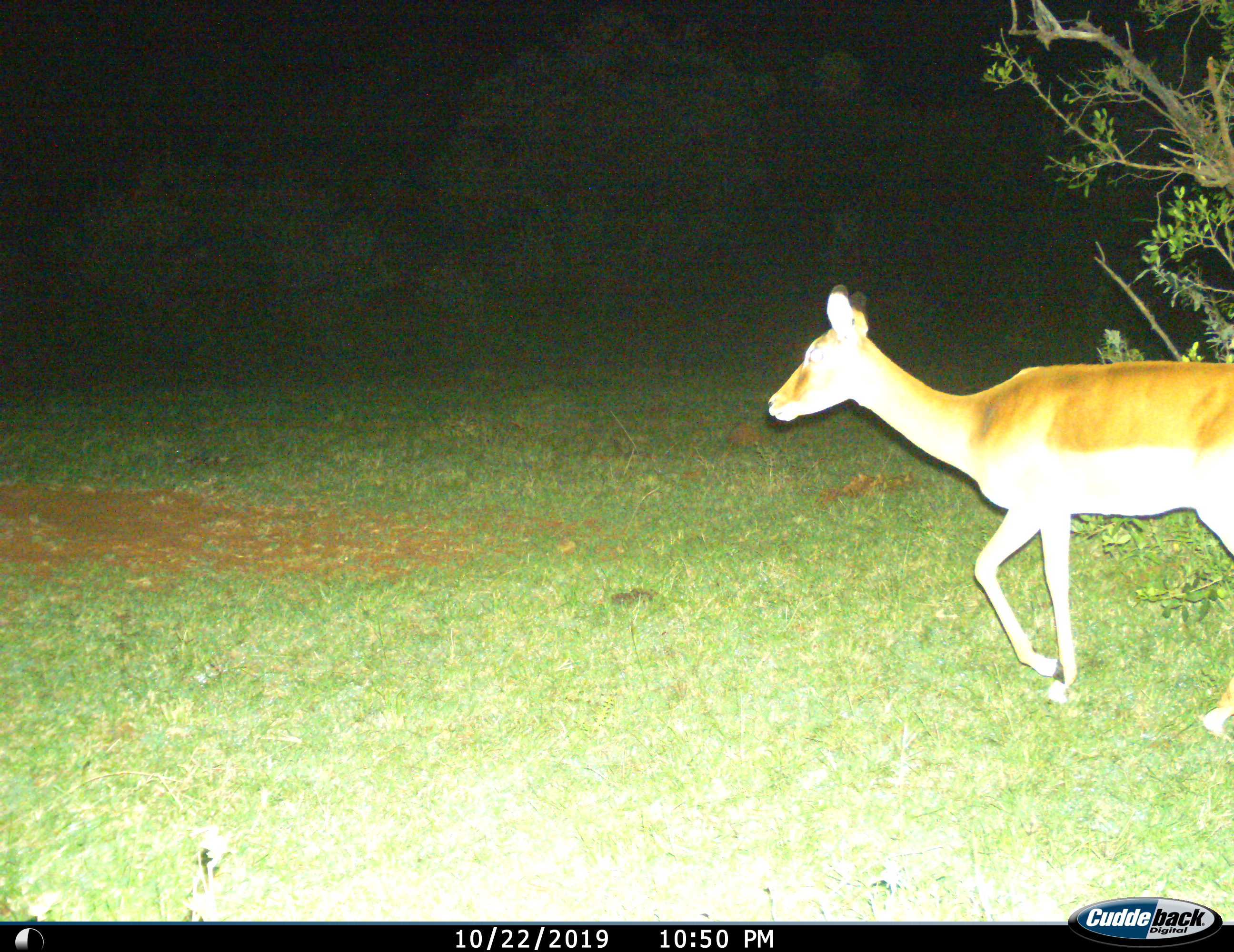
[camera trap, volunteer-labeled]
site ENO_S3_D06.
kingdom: Animalia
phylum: Chordata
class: Mammalia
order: Artiodactyla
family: Bovidae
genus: Aepyceros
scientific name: Aepyceros melampus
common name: impala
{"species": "impala (Aepyceros melampus)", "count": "1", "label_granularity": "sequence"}